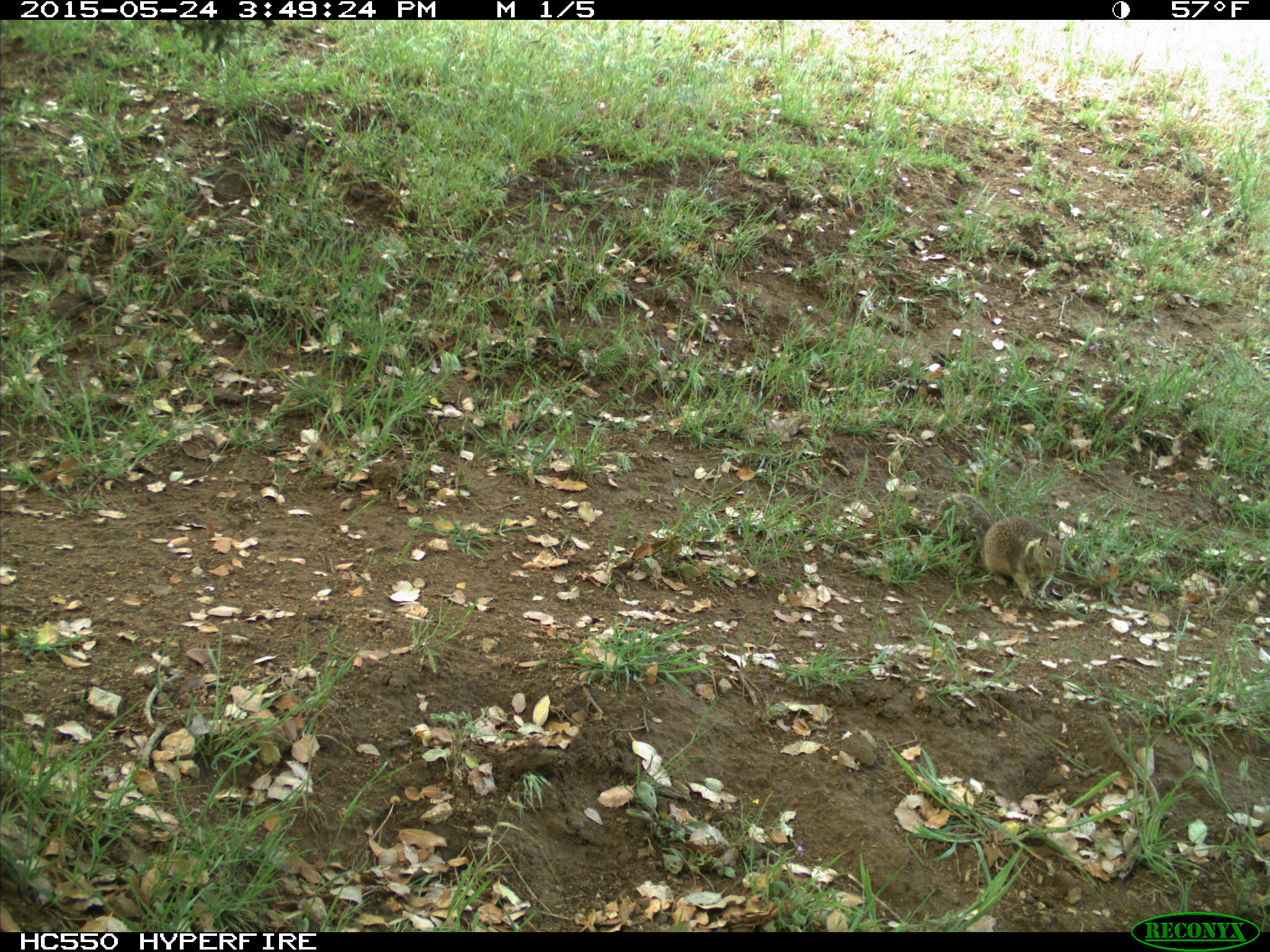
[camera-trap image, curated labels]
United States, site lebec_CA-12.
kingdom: Animalia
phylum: Chordata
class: Mammalia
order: Rodentia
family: Sciuridae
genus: Otospermophilus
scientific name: Otospermophilus beecheyi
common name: california ground squirrel